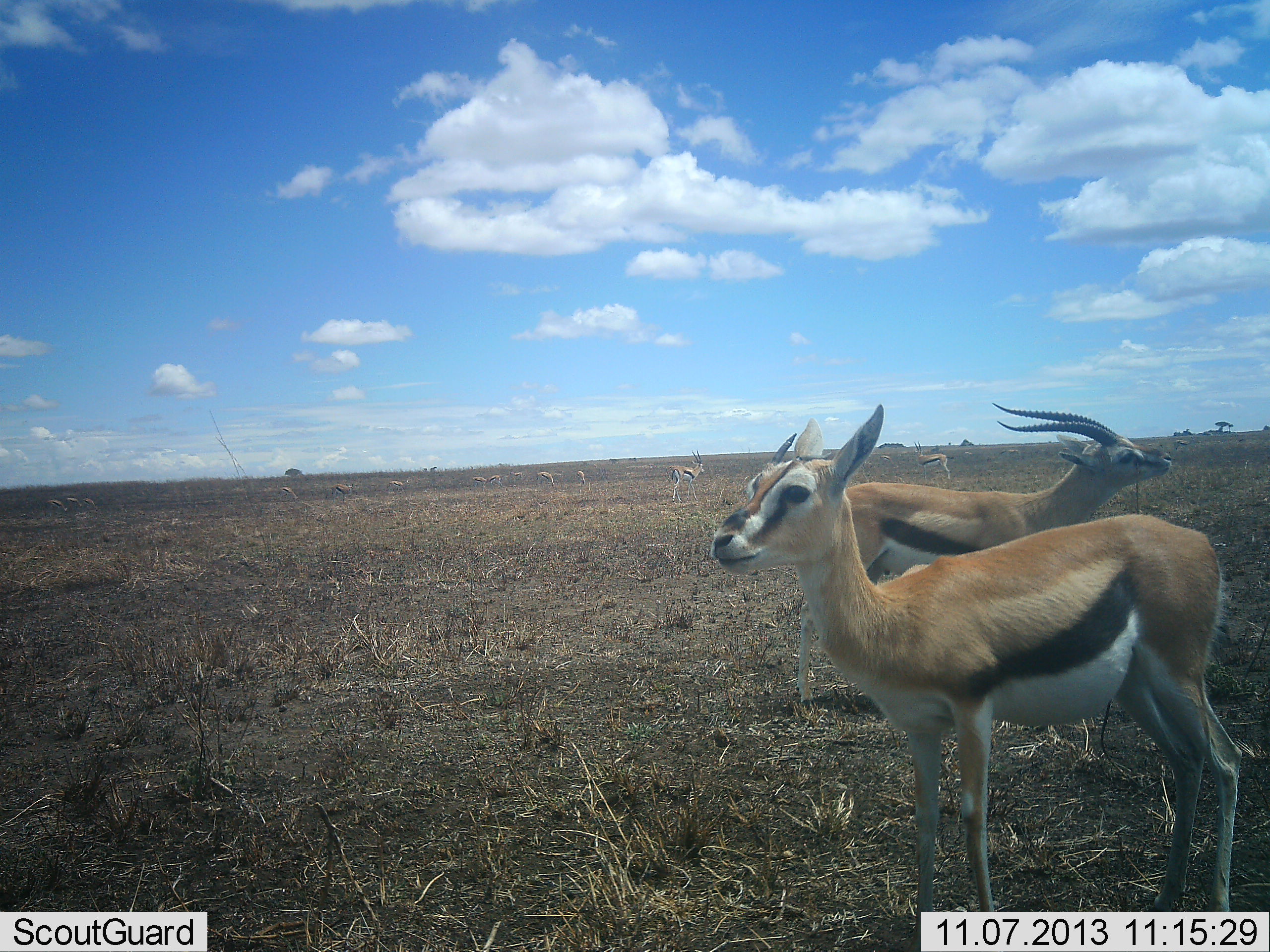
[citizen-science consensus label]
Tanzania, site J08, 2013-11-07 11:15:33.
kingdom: Animalia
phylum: Chordata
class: Mammalia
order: Artiodactyla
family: Bovidae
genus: Eudorcas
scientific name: Eudorcas thomsonii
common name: thomson's gazelle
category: gazellethomsons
Gazellethomsons (thomson's gazelle) (Eudorcas thomsonii), count 11-50. Behavior (volunteer vote fractions): standing 100%, resting 0%, moving 10%, interacting 0%. Young present (vote fraction): 0%. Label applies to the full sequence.